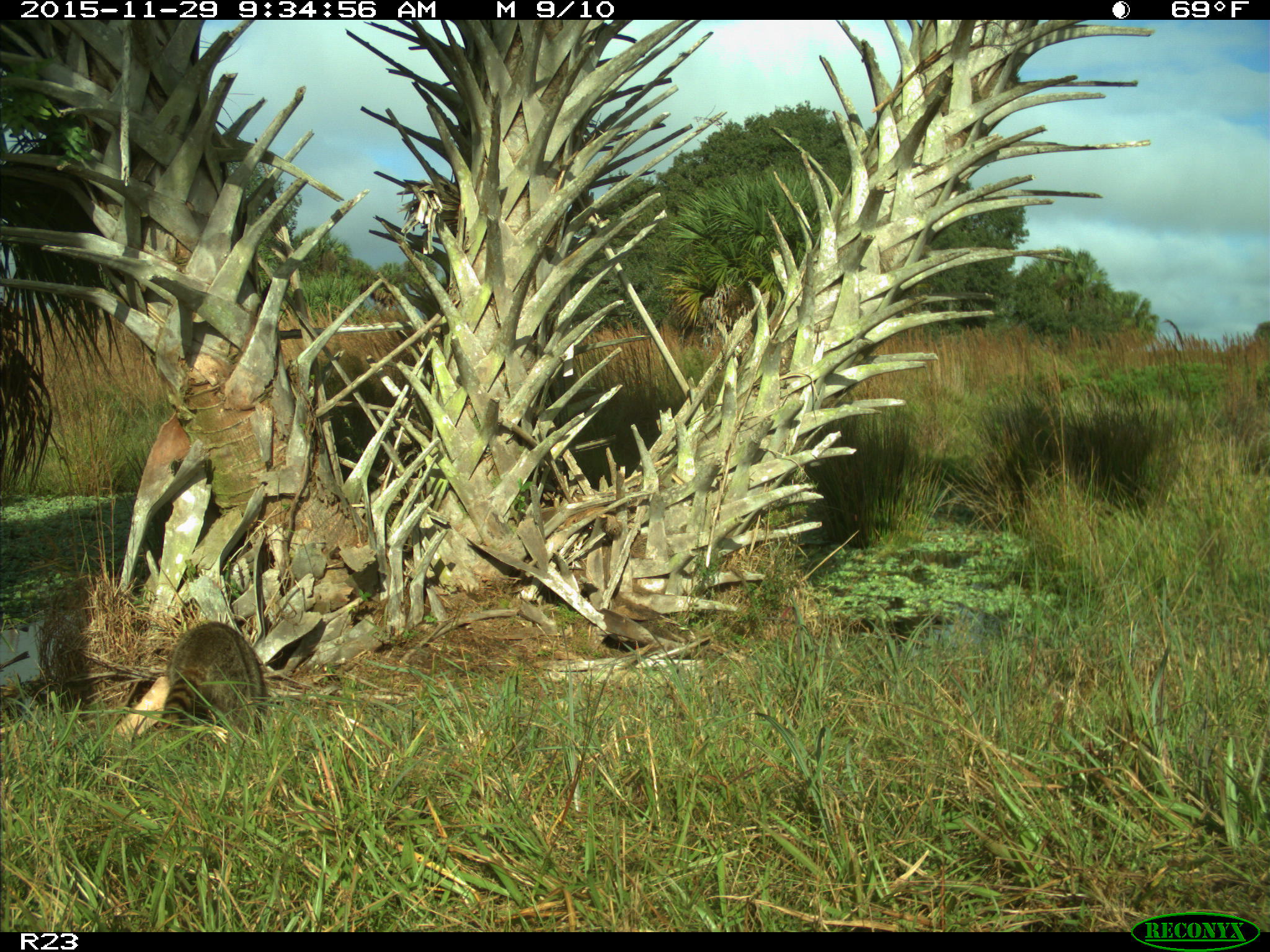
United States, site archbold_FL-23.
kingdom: Animalia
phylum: Chordata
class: Mammalia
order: Carnivora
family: Procyonidae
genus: Procyon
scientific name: Procyon lotor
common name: common raccoon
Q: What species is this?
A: Procyon lotor (common raccoon).